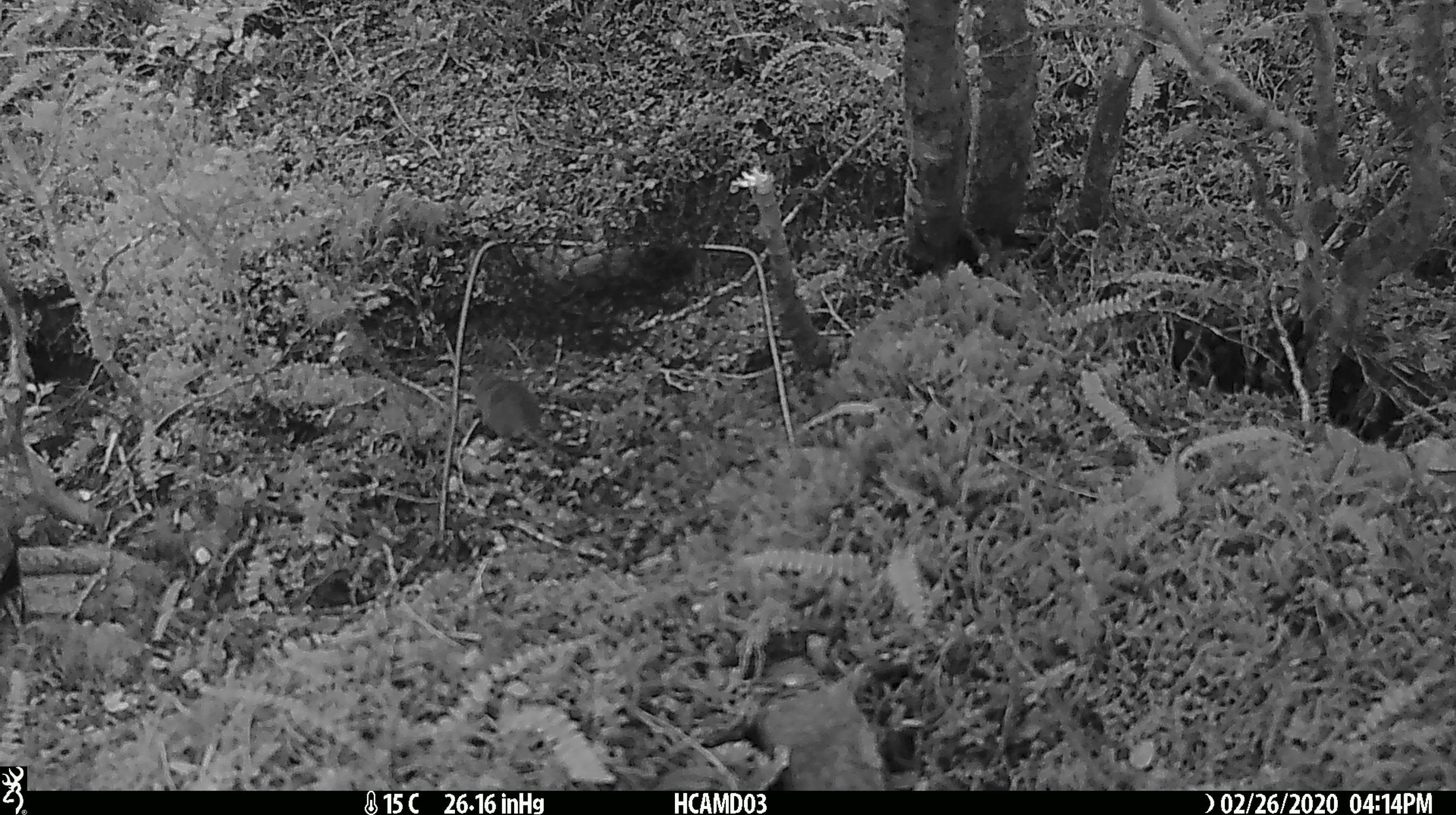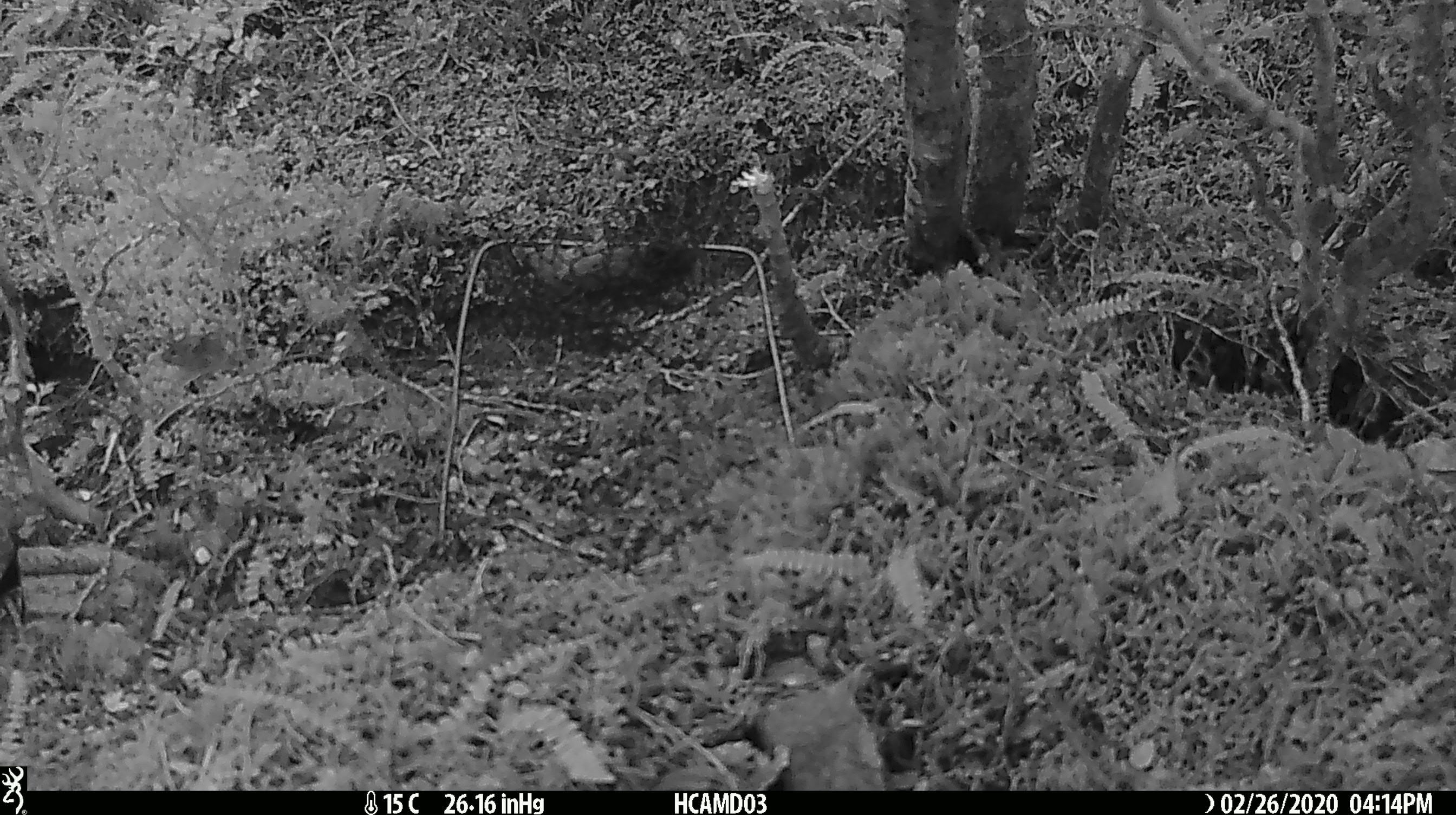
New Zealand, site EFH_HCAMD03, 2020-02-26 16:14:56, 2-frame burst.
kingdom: Animalia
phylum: Chordata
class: Mammalia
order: Rodentia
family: Muridae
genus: Mus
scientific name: Mus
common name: mouse